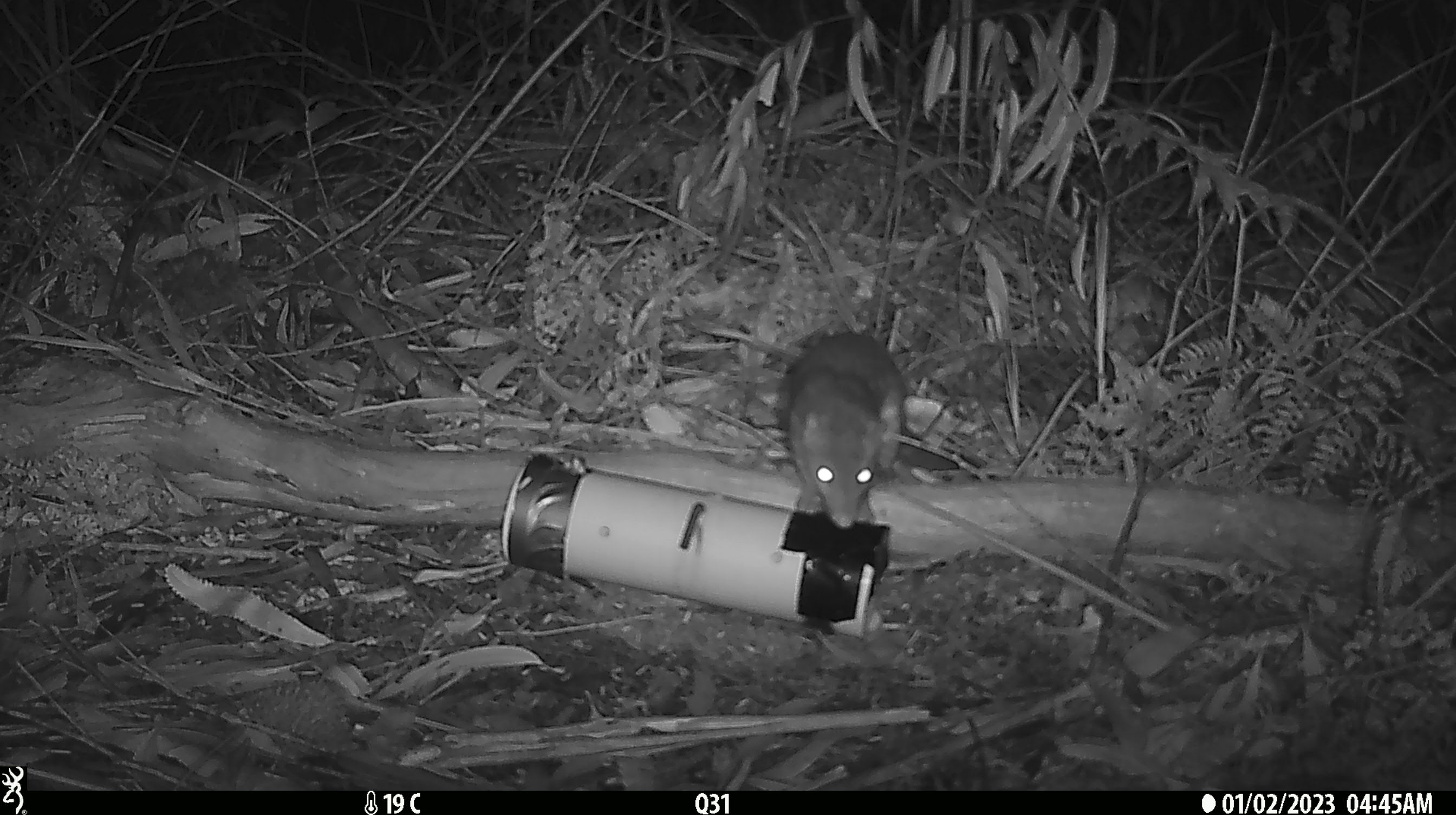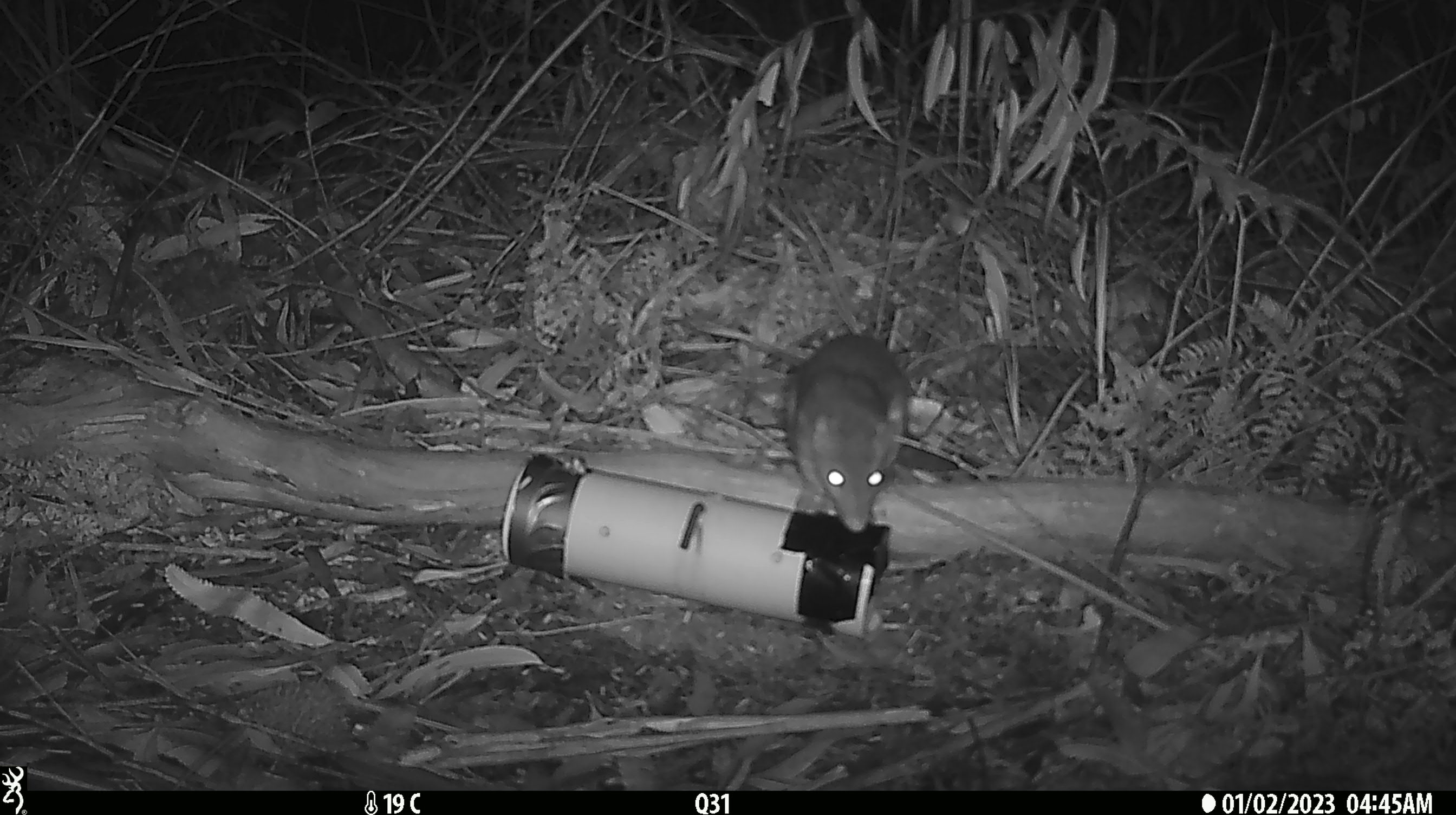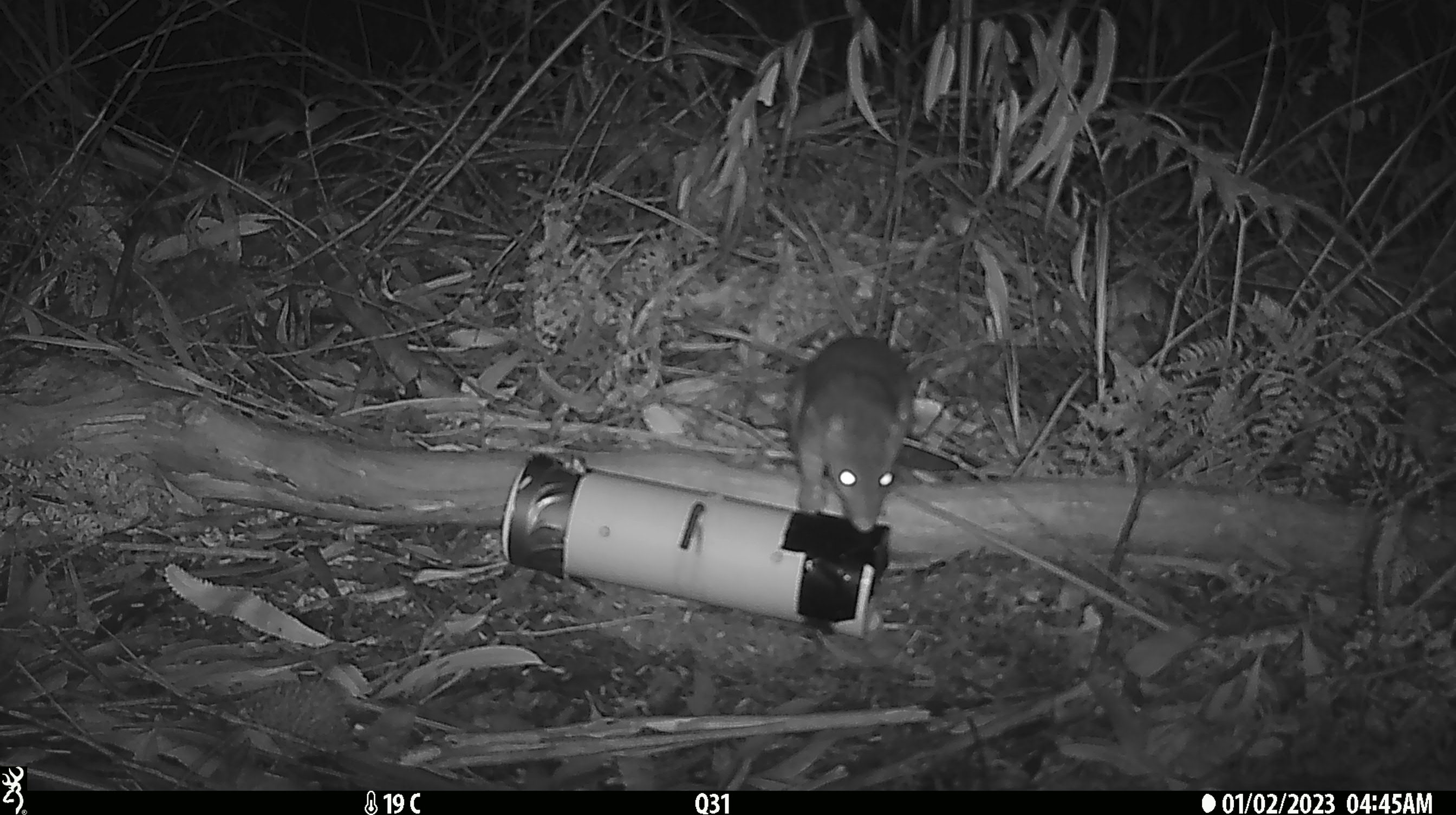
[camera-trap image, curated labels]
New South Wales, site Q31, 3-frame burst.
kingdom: Animalia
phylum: Chordata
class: Mammalia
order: Dasyuromorphia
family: Dasyuridae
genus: Dasyurus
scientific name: Dasyurus maculatus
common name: spotted-tailed quoll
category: quoll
Quoll (spotted-tailed quoll) (Dasyurus maculatus).